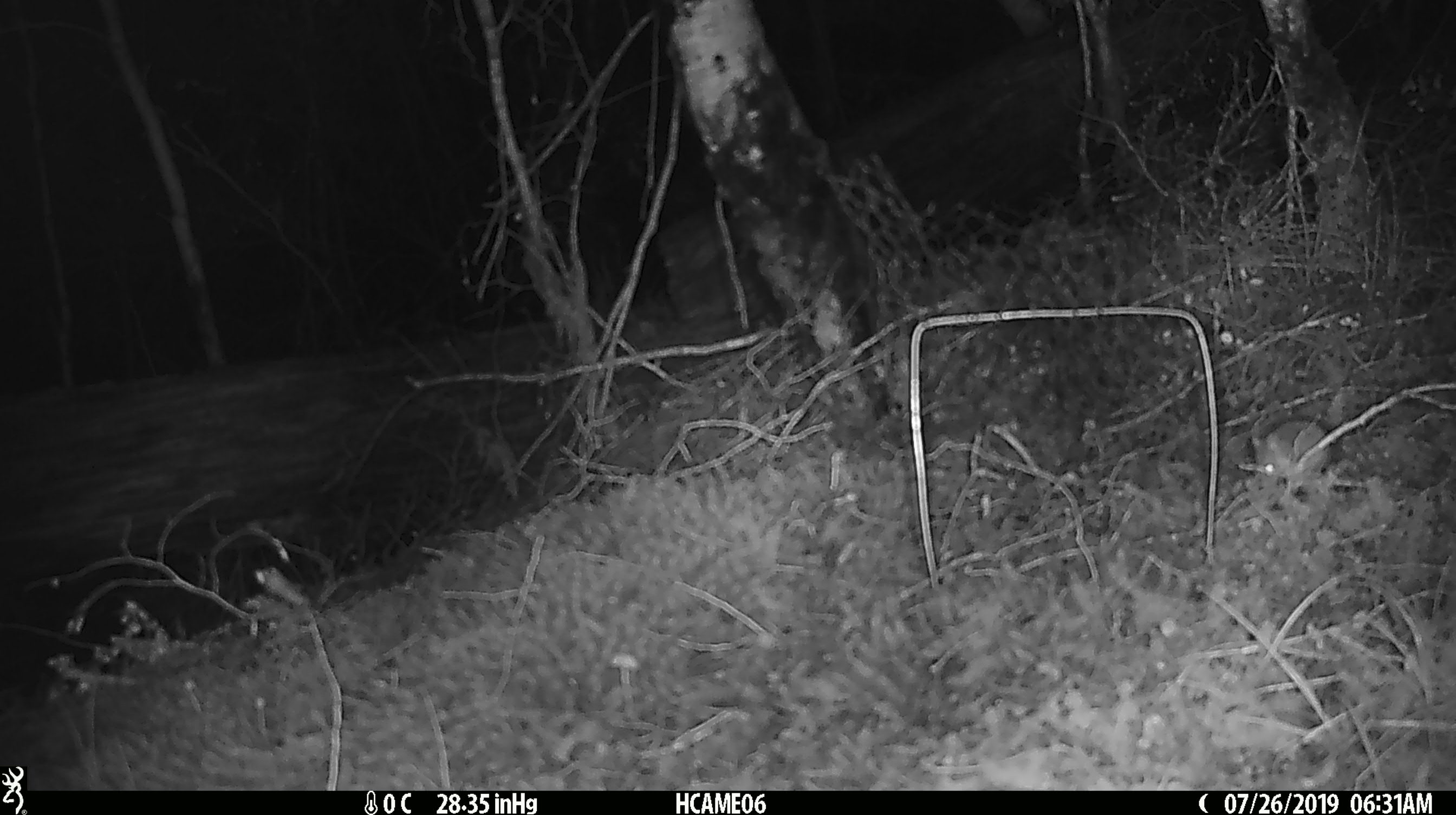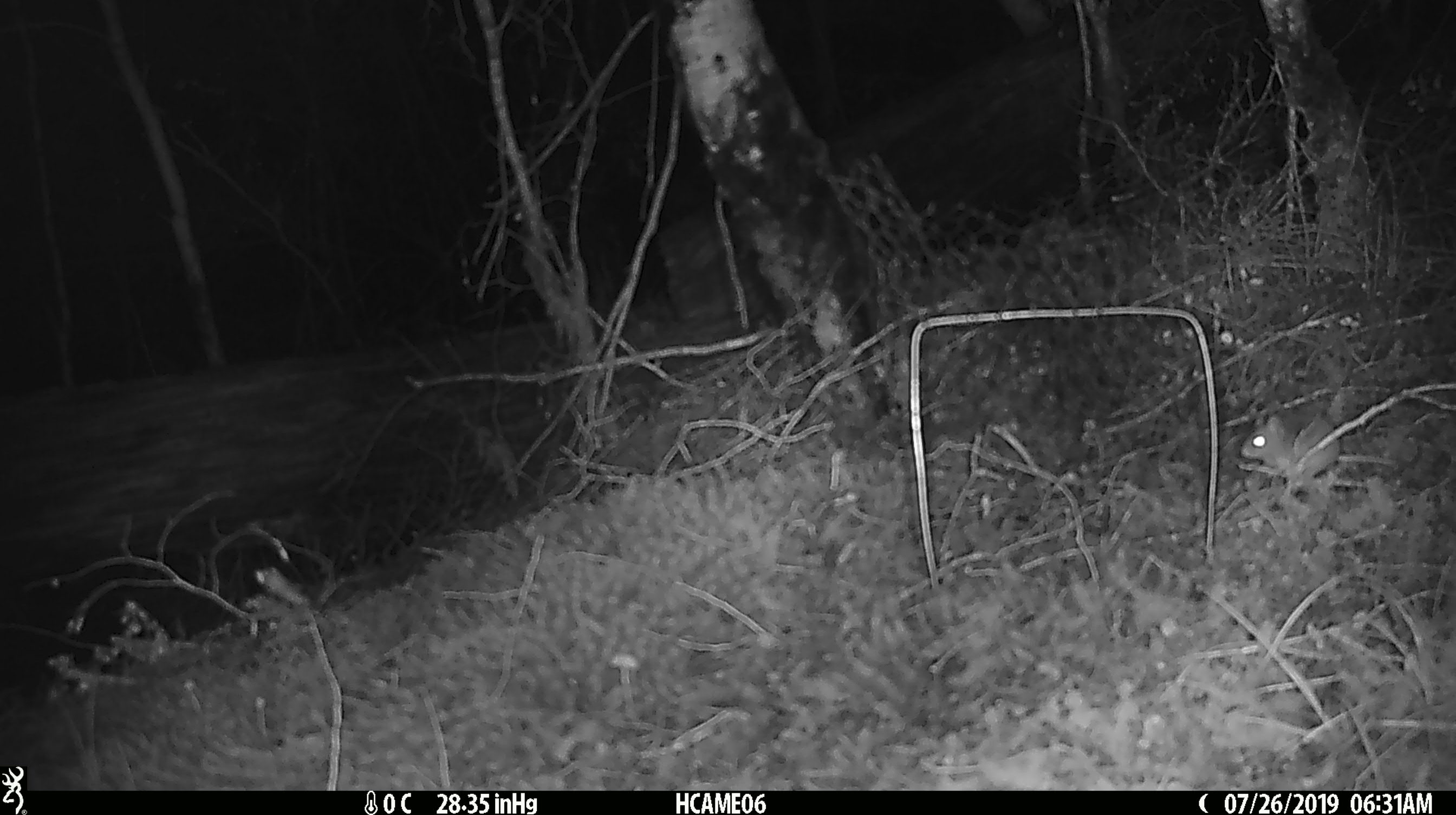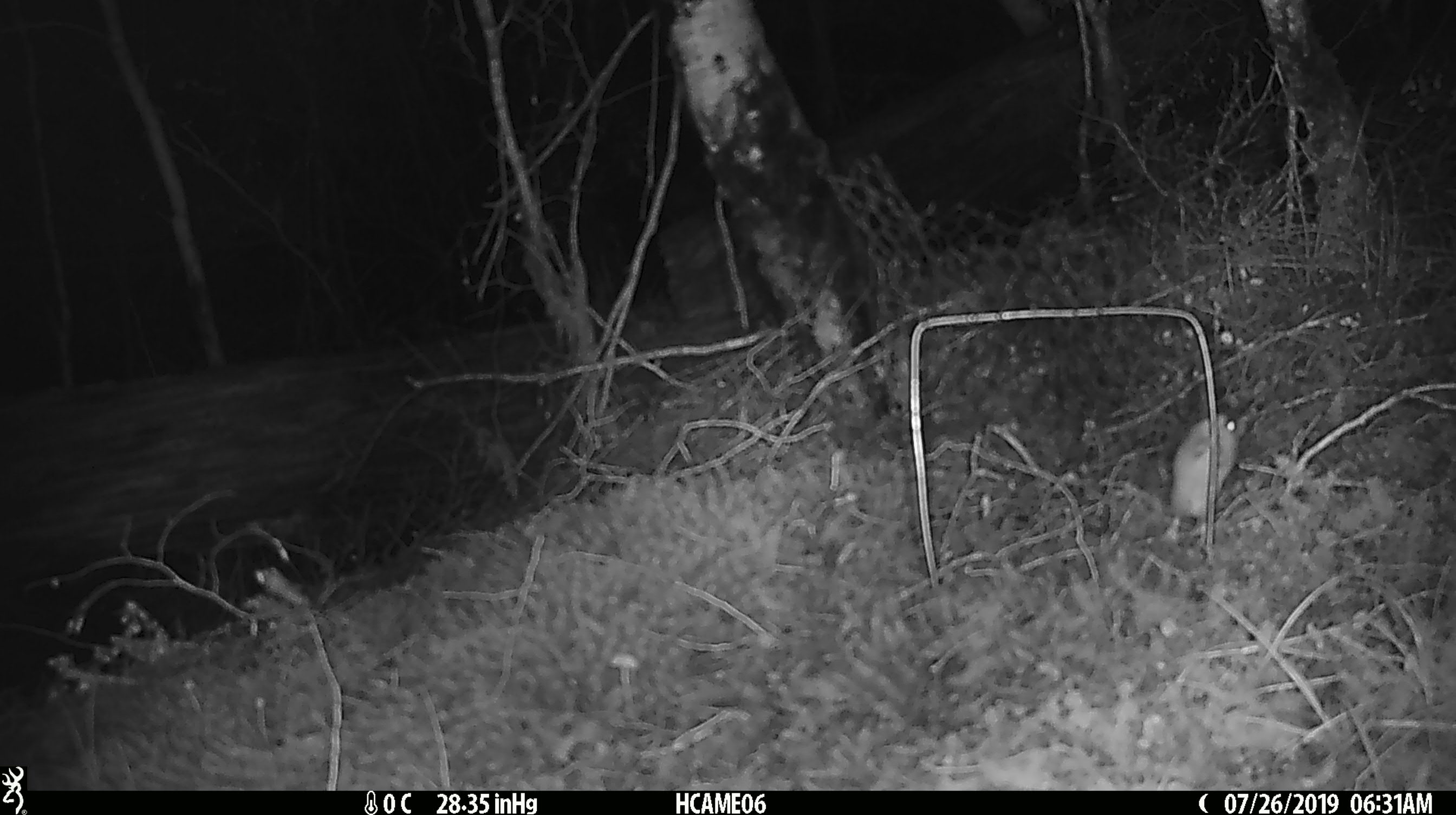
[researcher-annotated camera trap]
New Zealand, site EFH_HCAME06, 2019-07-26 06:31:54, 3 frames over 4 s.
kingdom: Animalia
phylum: Chordata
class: Mammalia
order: Rodentia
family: Muridae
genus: Mus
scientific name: Mus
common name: mouse